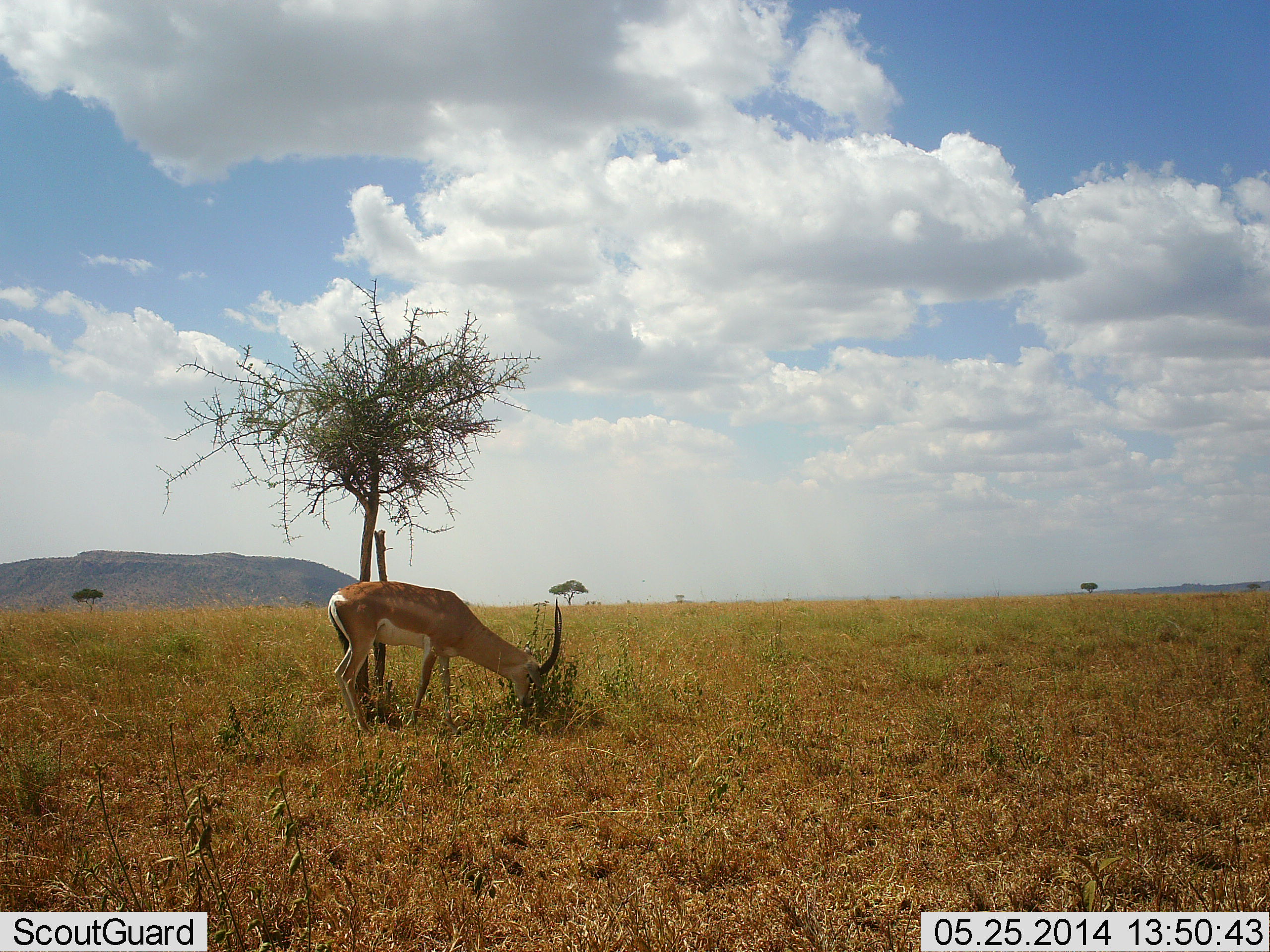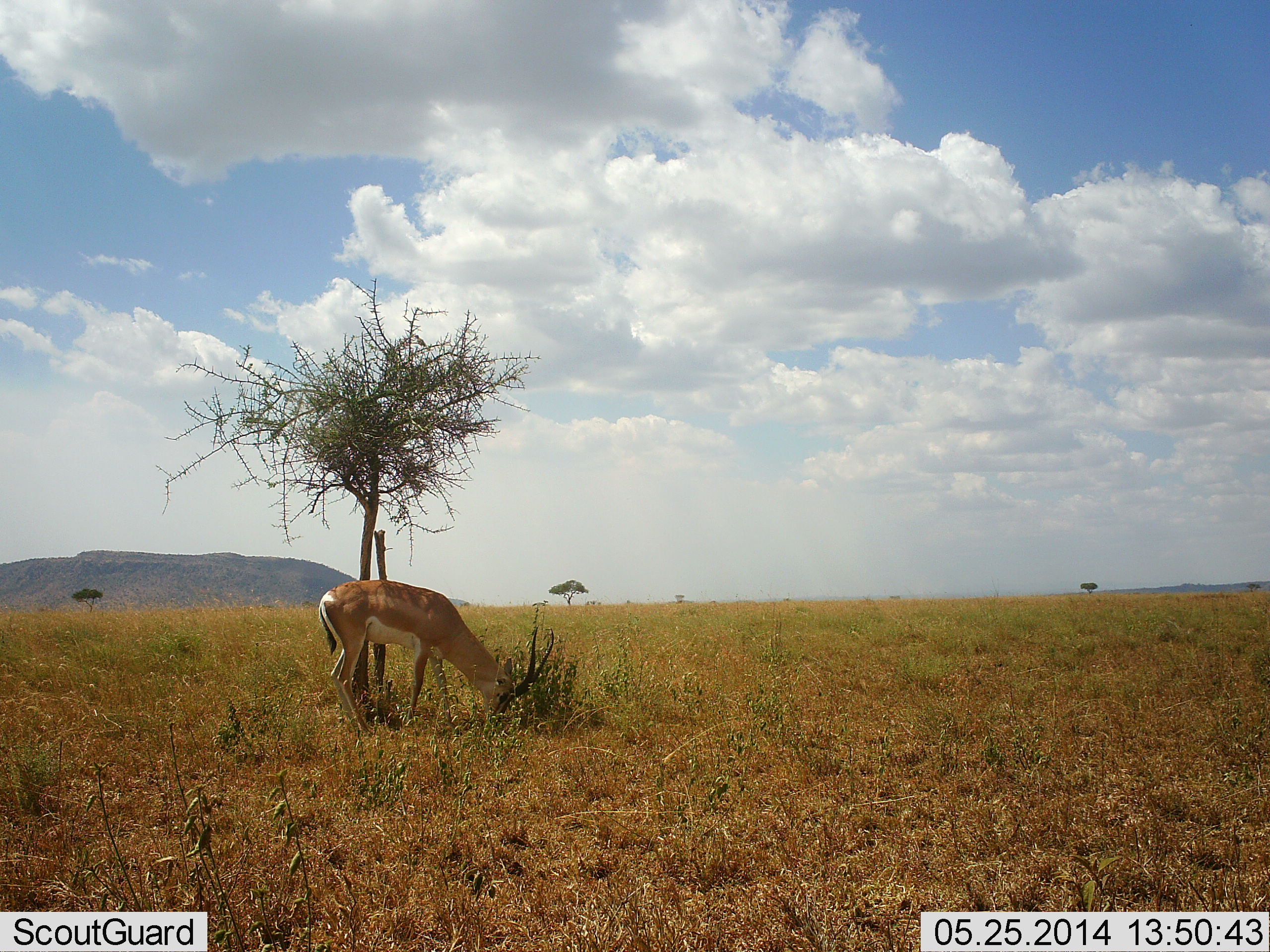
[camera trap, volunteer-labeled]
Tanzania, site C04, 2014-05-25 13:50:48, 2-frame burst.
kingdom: Animalia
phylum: Chordata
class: Mammalia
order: Artiodactyla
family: Bovidae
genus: Nanger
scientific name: Nanger granti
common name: grant's gazelle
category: gazellegrants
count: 1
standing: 10%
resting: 0%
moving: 0%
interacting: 0%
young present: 0%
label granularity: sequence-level